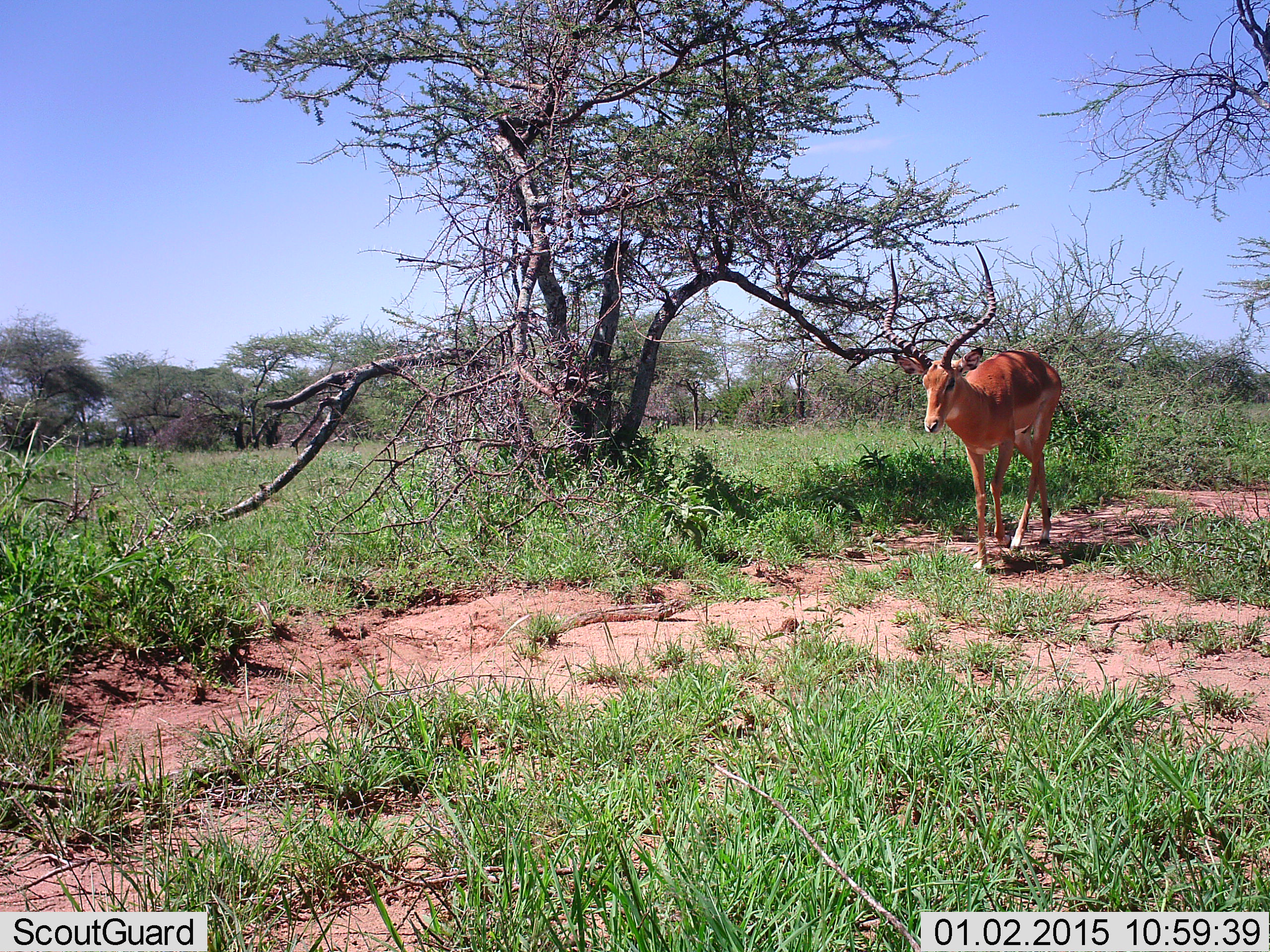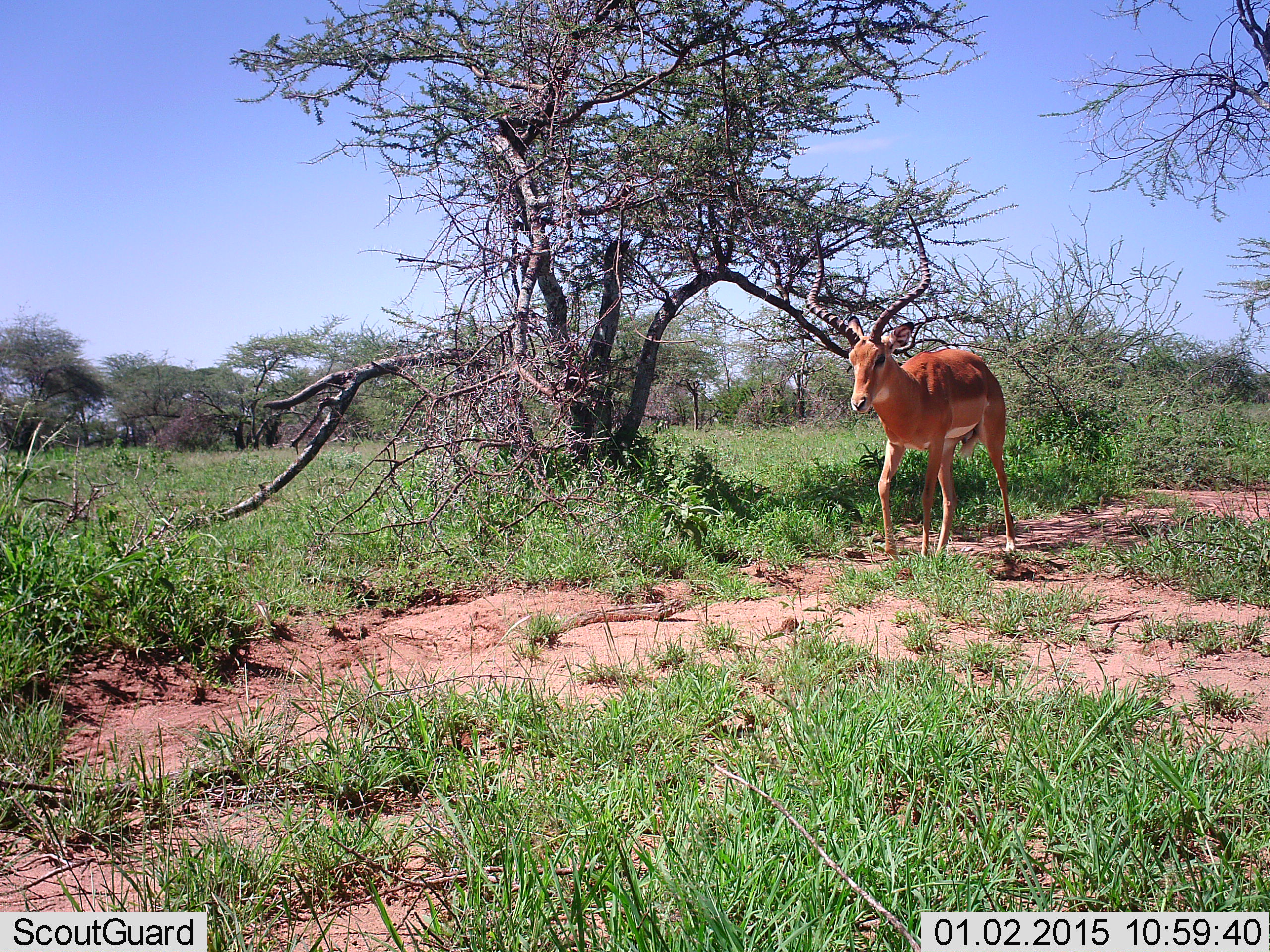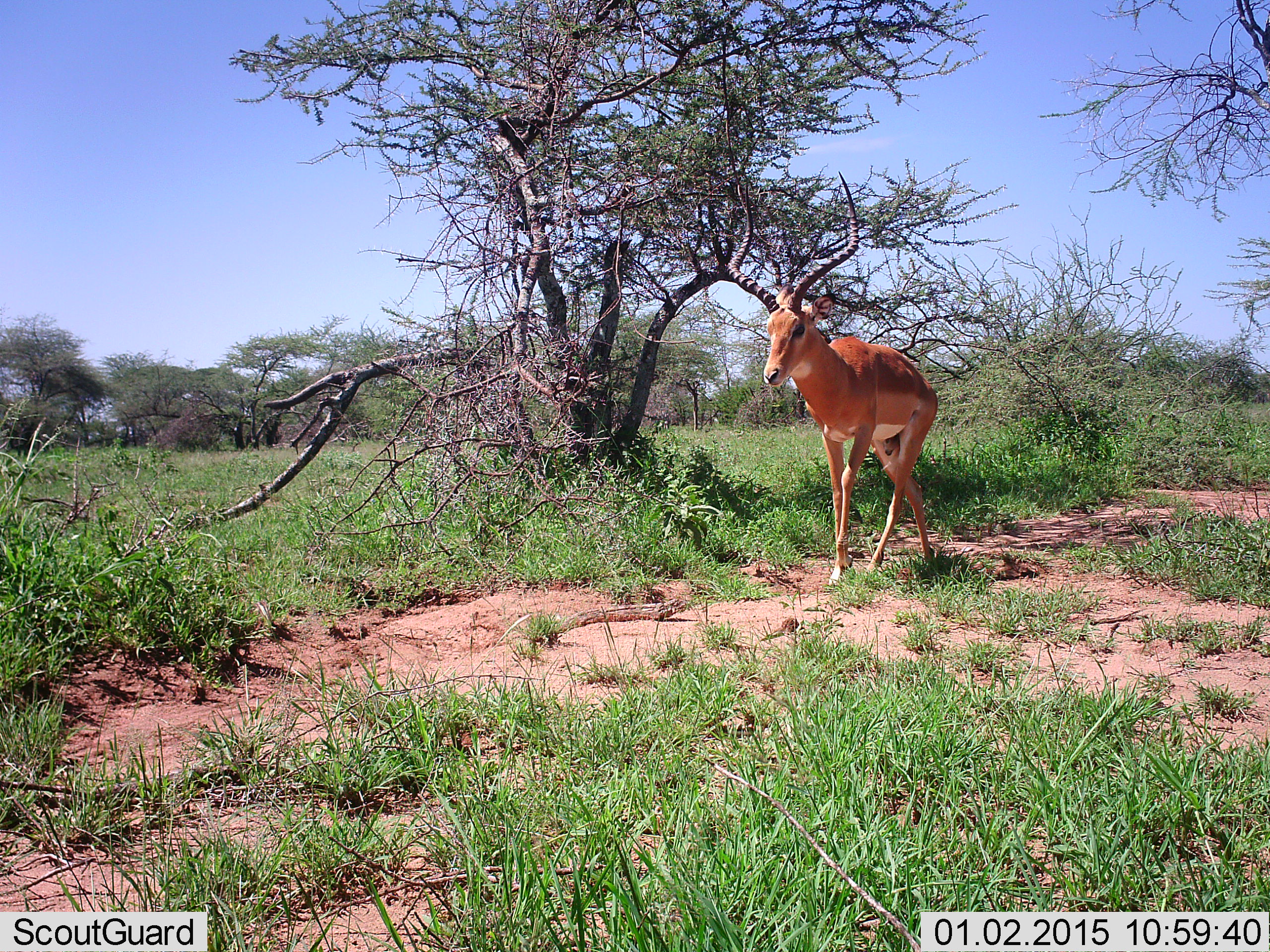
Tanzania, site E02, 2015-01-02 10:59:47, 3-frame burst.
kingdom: Animalia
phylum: Chordata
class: Mammalia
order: Artiodactyla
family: Bovidae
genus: Aepyceros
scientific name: Aepyceros melampus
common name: impala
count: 1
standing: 18%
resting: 0%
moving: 100%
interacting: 0%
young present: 0%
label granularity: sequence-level